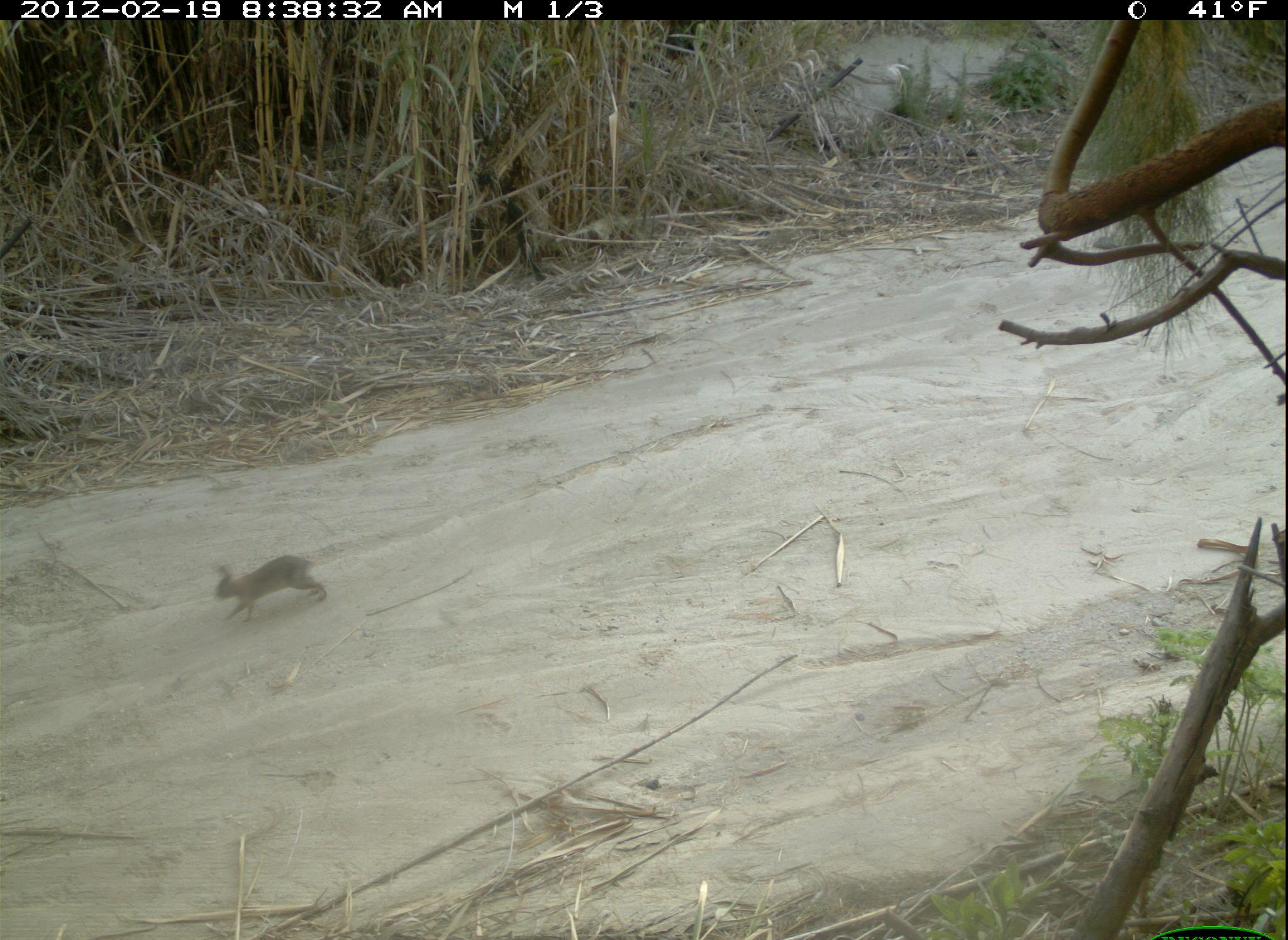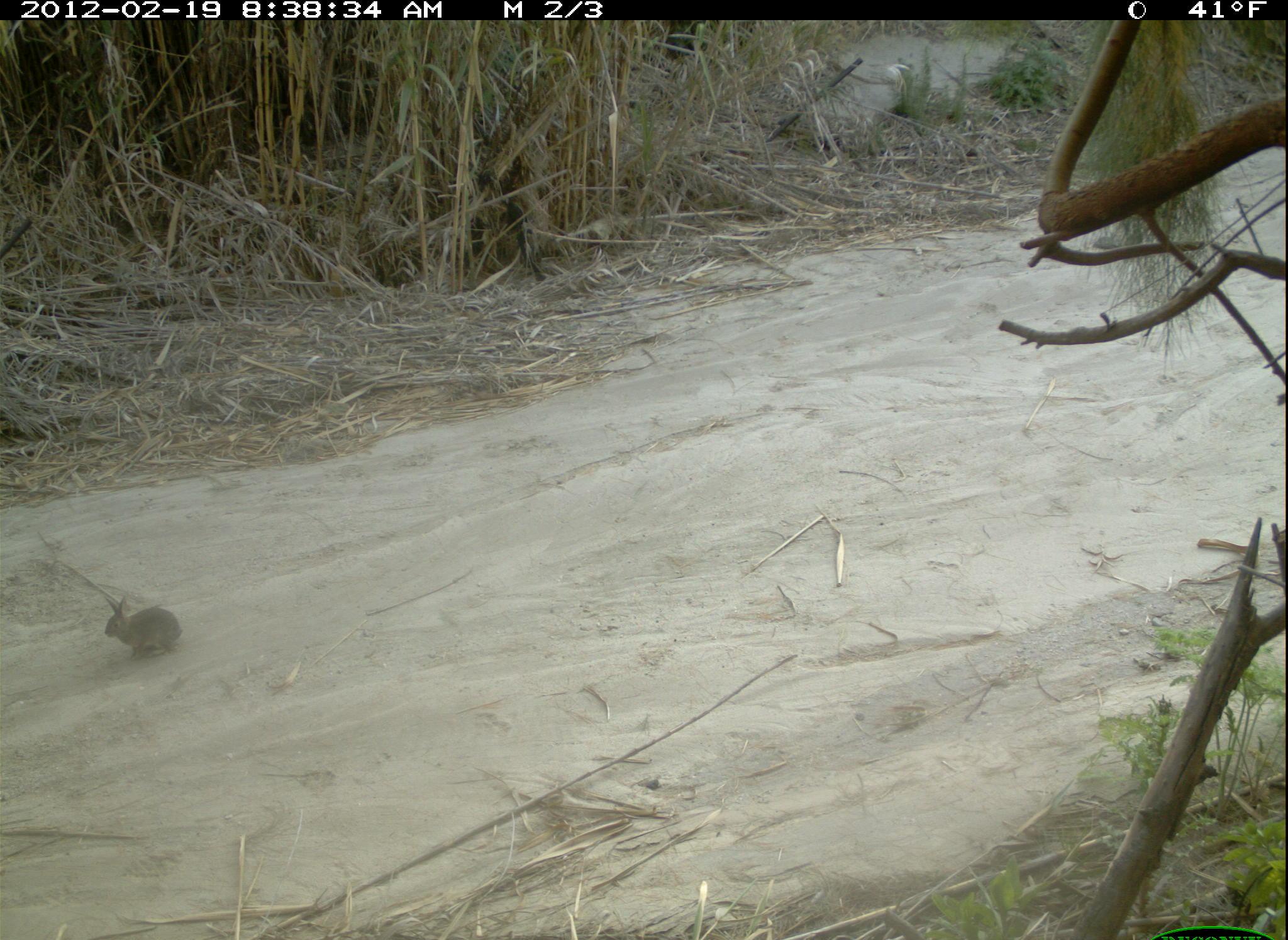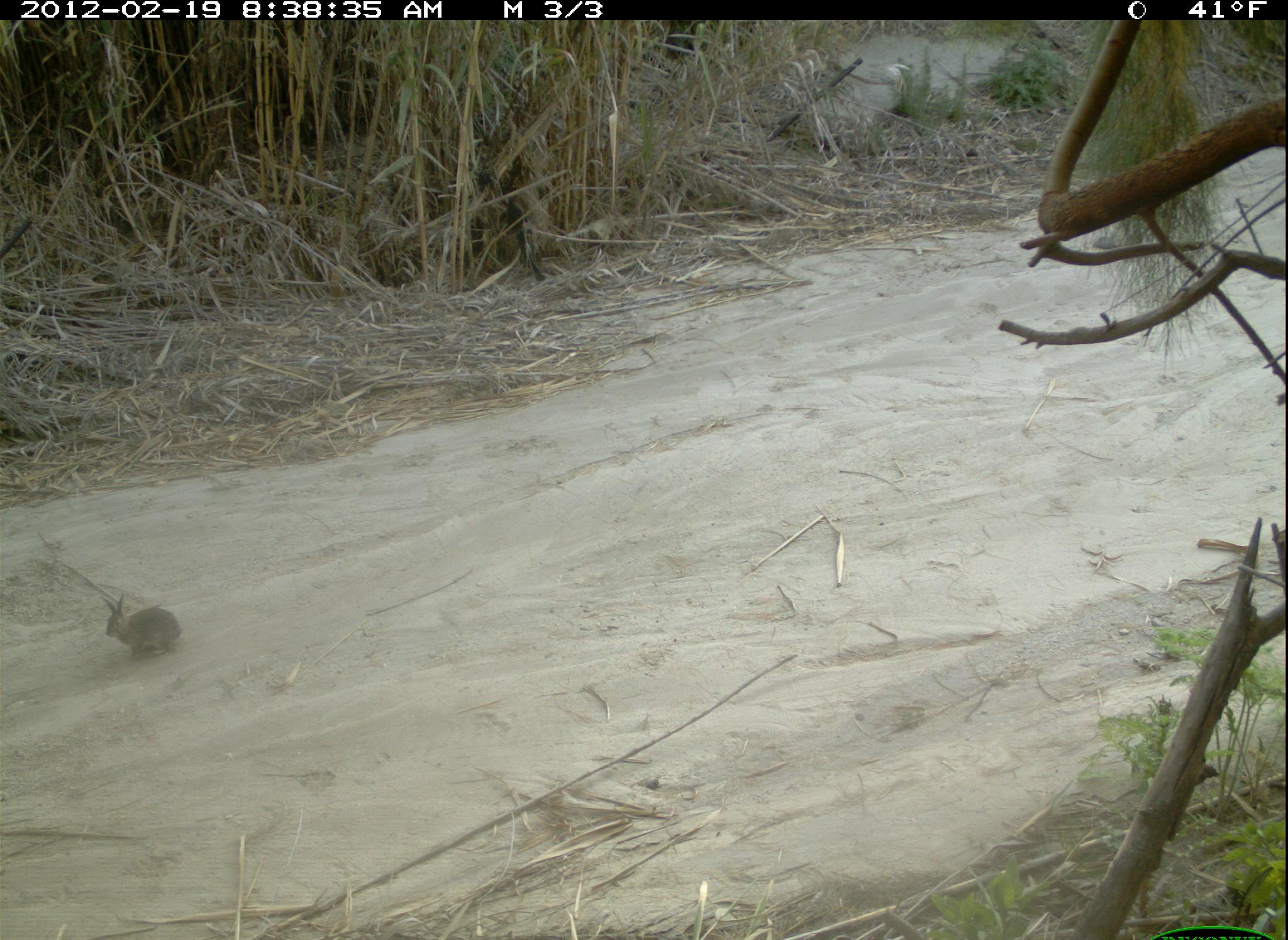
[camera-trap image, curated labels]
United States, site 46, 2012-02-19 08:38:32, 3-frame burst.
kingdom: Animalia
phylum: Chordata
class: Mammalia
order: Lagomorpha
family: Leporidae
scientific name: Leporidae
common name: rabbits and hares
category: rabbit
Rabbit (rabbits and hares) (Leporidae).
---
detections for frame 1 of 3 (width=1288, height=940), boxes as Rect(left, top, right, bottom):
rabbit: Rect(206, 549, 335, 630)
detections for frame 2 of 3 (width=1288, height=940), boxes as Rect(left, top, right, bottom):
rabbit: Rect(102, 581, 191, 669)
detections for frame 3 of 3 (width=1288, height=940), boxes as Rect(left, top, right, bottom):
rabbit: Rect(95, 588, 187, 667)